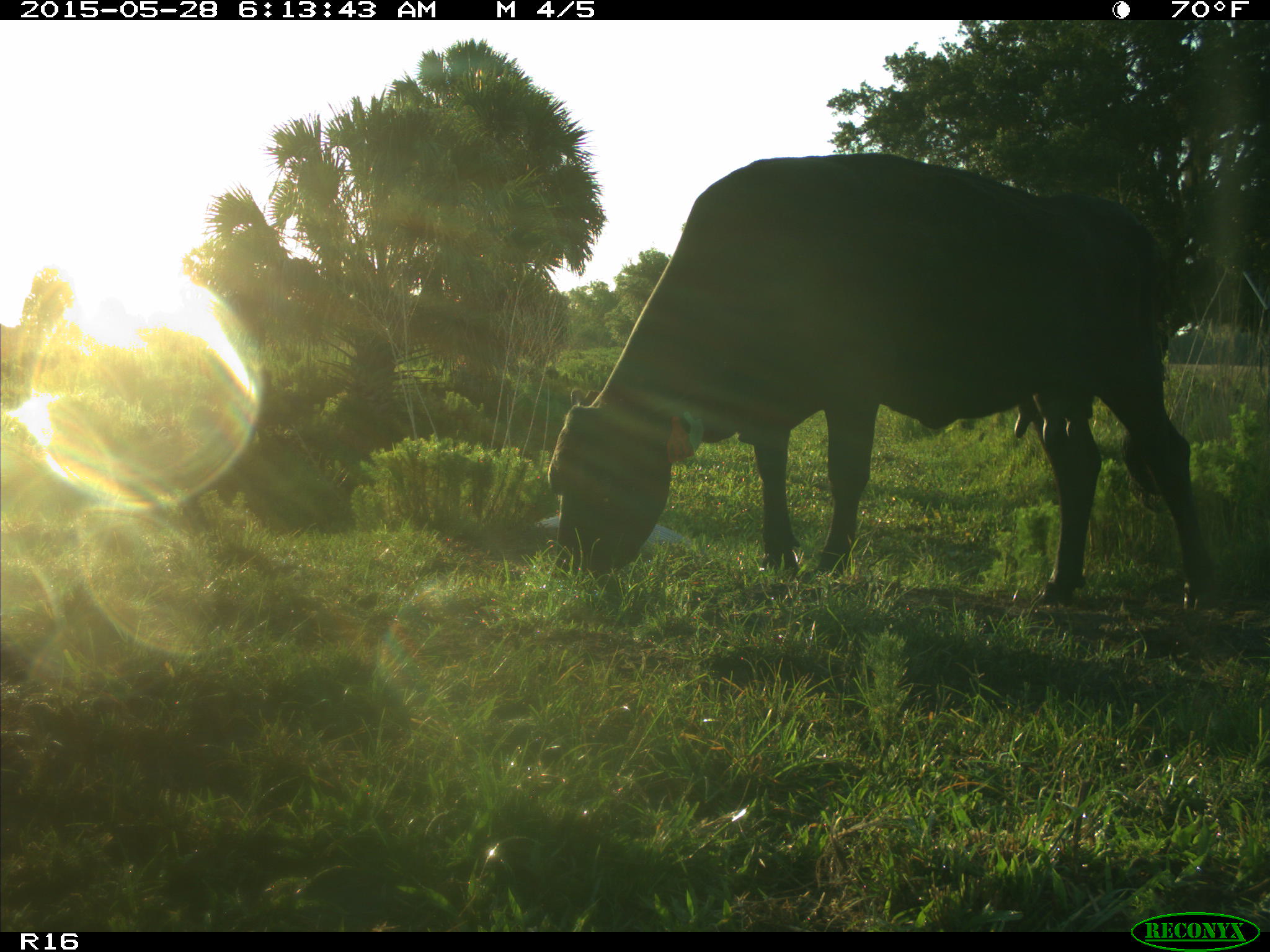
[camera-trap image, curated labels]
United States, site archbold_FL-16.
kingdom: Animalia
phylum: Chordata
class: Mammalia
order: Artiodactyla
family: Bovidae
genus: Bos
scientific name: Bos taurus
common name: domestic cow